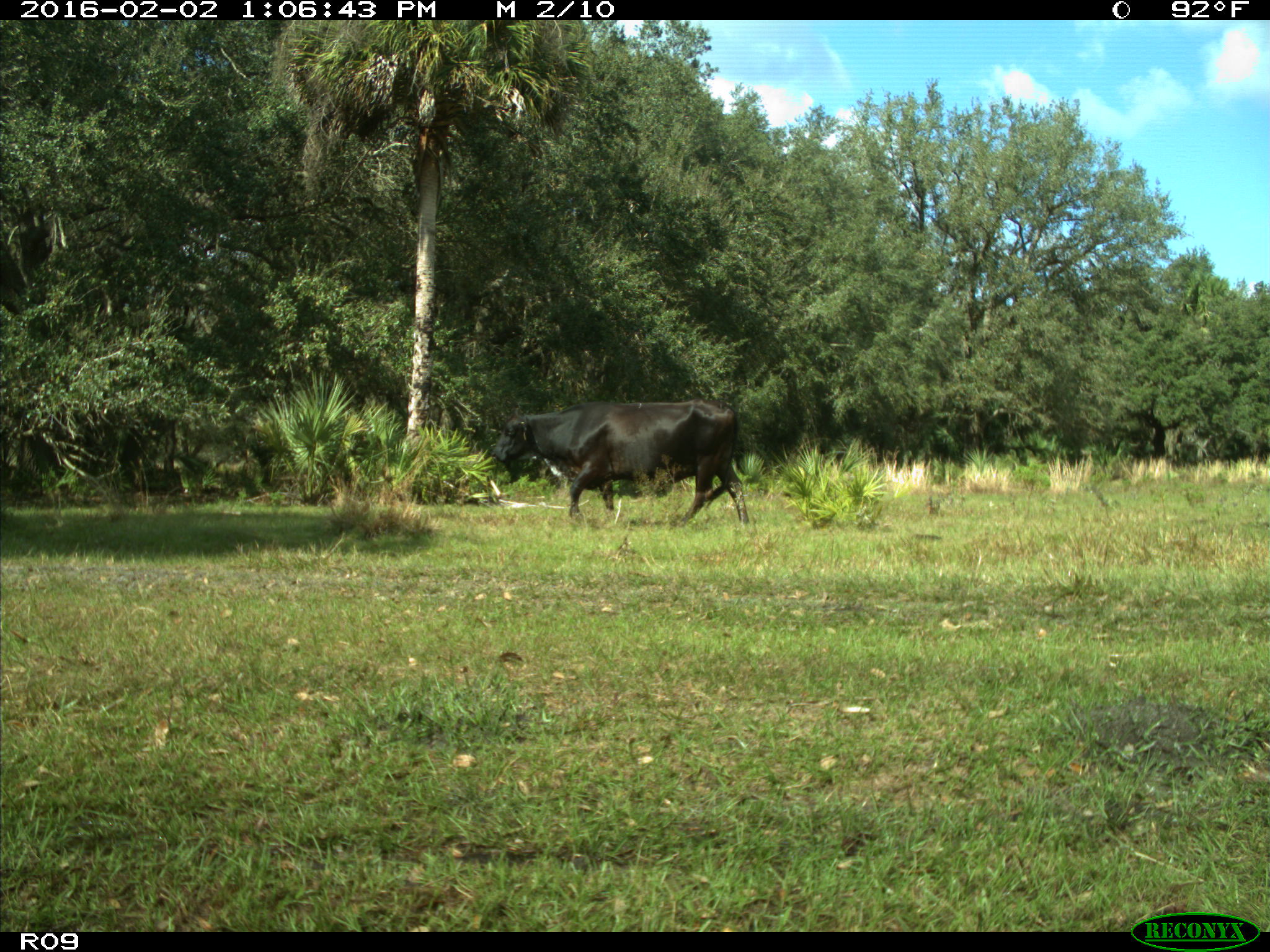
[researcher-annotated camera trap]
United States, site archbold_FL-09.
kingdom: Animalia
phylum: Chordata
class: Mammalia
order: Artiodactyla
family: Bovidae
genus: Bos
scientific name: Bos taurus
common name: domestic cow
Bos taurus (domestic cow).